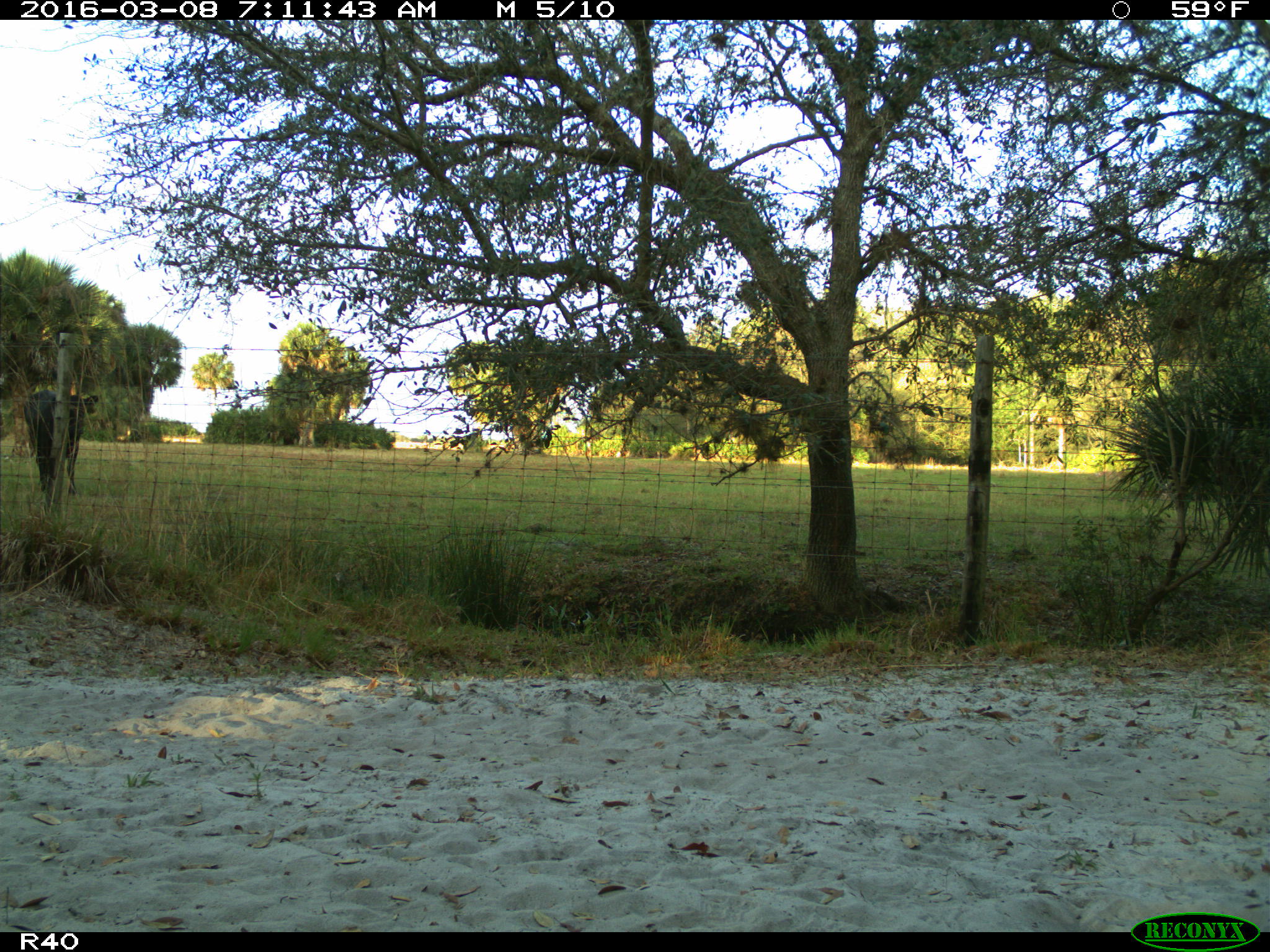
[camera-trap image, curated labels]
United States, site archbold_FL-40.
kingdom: Animalia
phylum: Chordata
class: Mammalia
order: Artiodactyla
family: Bovidae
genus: Bos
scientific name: Bos taurus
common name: domestic cow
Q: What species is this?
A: Bos taurus (domestic cow).